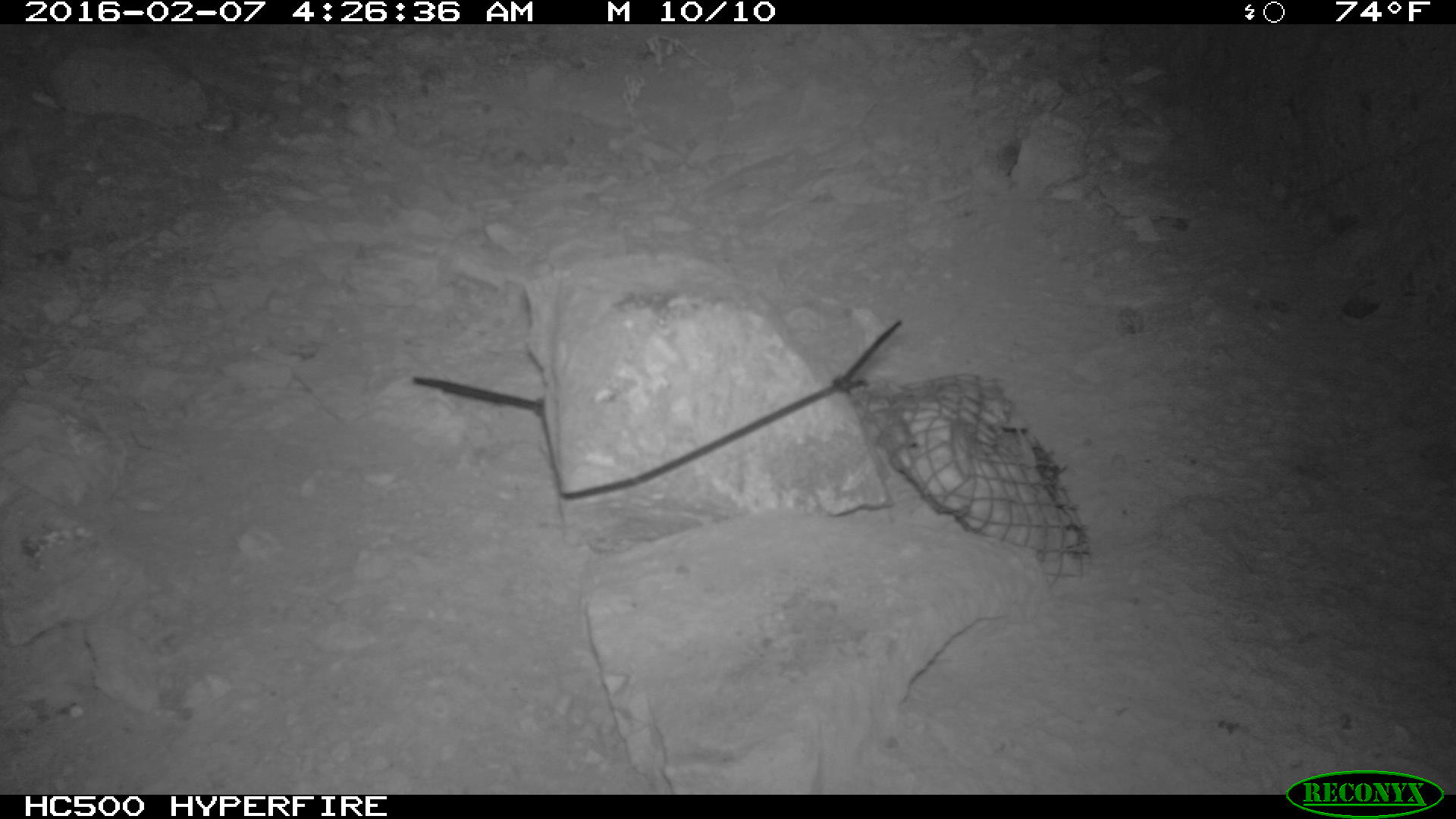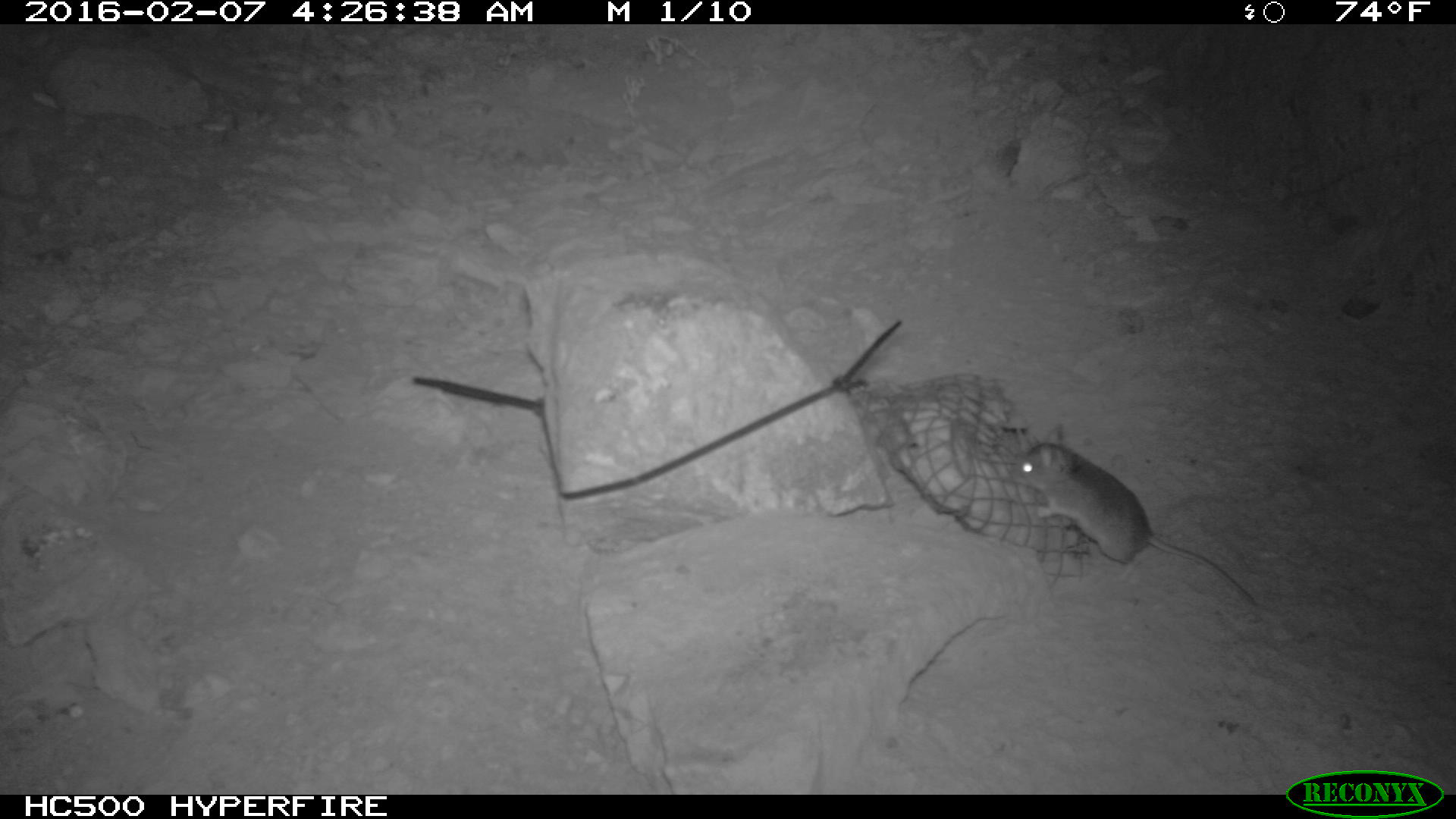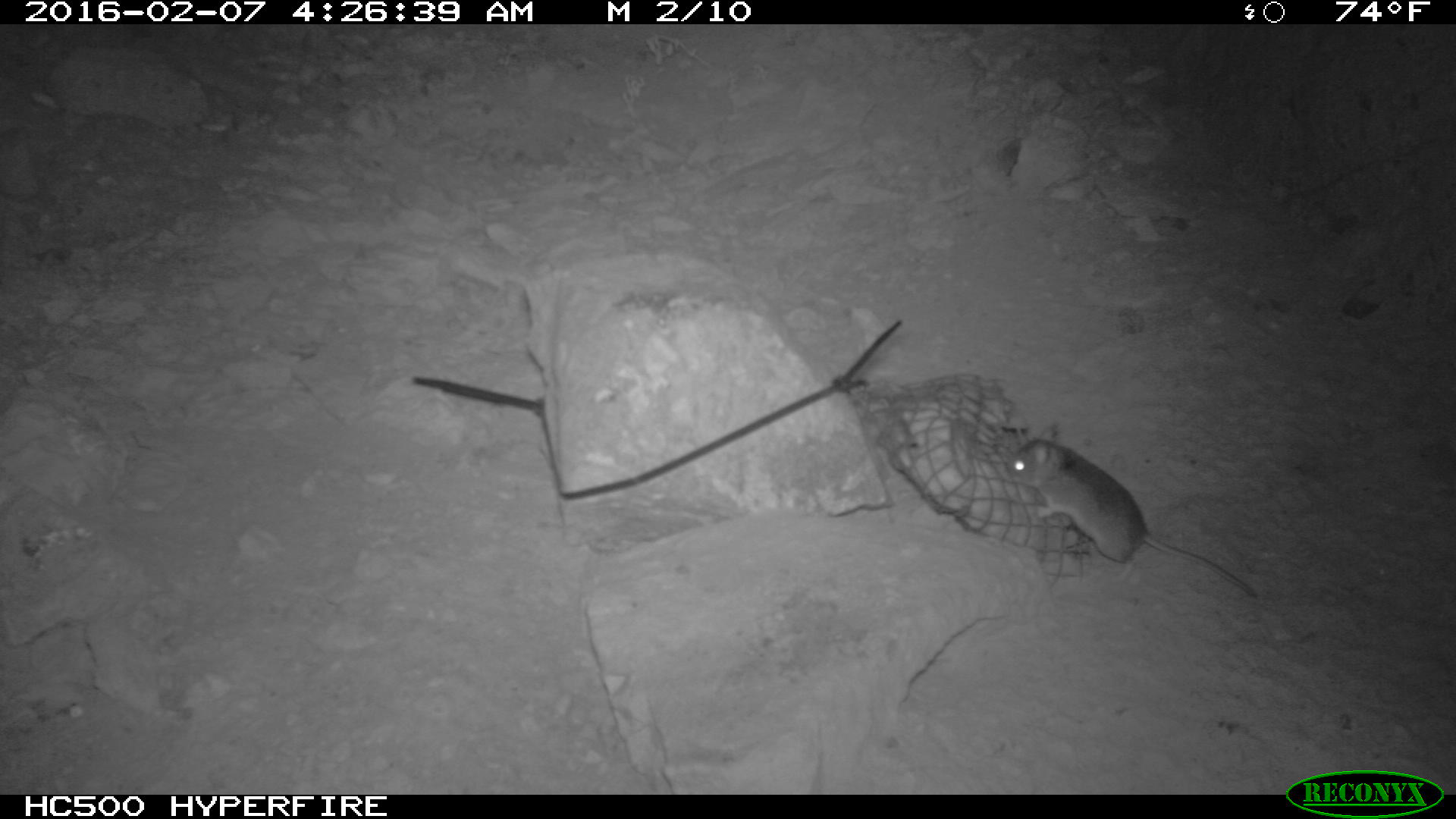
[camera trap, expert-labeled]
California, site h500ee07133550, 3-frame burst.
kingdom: Animalia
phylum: Chordata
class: Mammalia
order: Rodentia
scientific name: Rodentia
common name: rodent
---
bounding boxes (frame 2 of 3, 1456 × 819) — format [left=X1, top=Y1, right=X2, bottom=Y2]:
rodent: [left=1011, top=424, right=1257, bottom=606]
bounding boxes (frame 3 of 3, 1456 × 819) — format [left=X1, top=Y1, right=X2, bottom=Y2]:
rodent: [left=1002, top=422, right=1254, bottom=598]